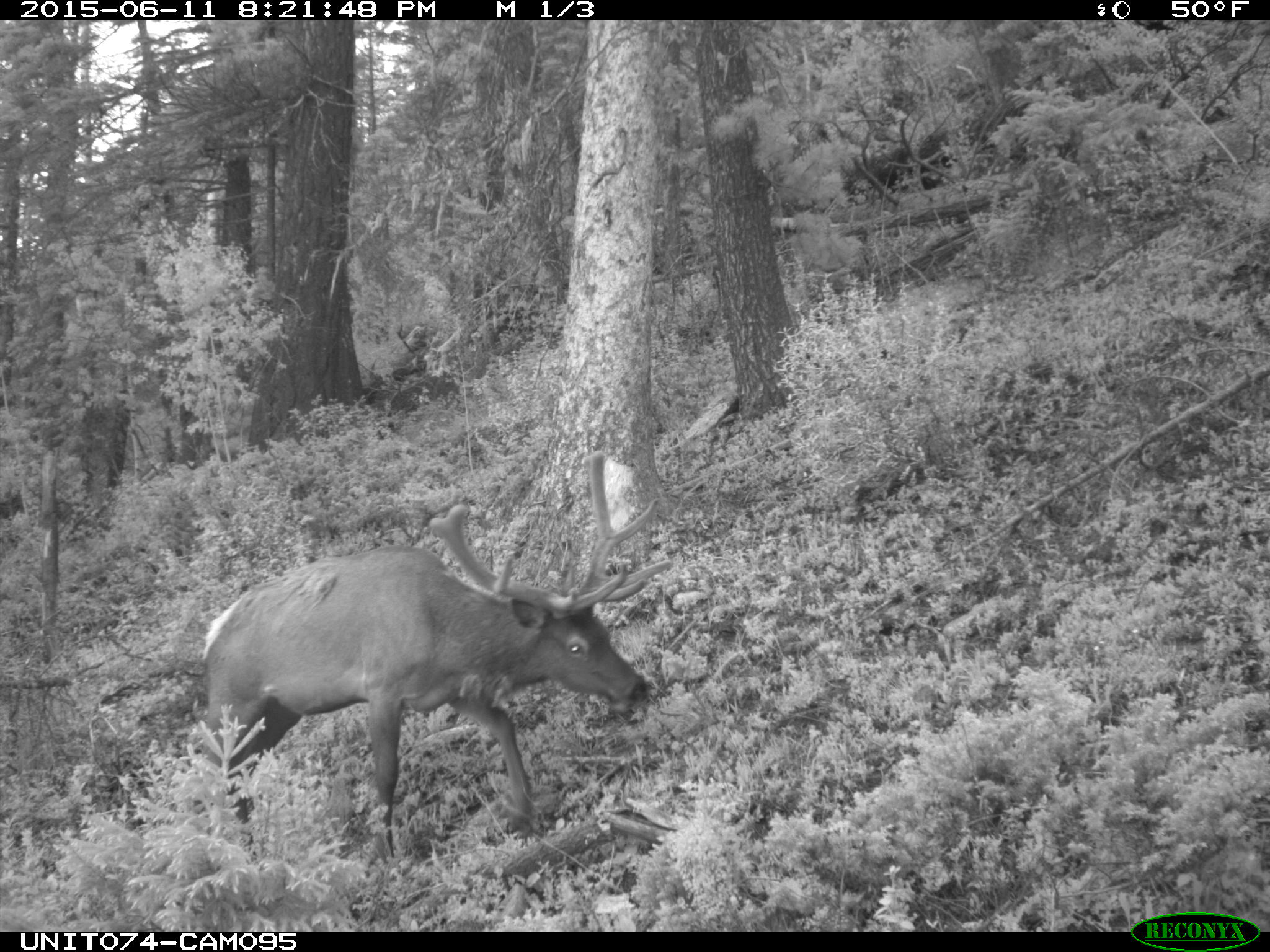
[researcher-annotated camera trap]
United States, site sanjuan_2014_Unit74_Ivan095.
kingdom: Animalia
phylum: Chordata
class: Mammalia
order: Artiodactyla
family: Cervidae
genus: Cervus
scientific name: Cervus elaphus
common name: red deer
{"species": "Cervus elaphus (red deer)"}